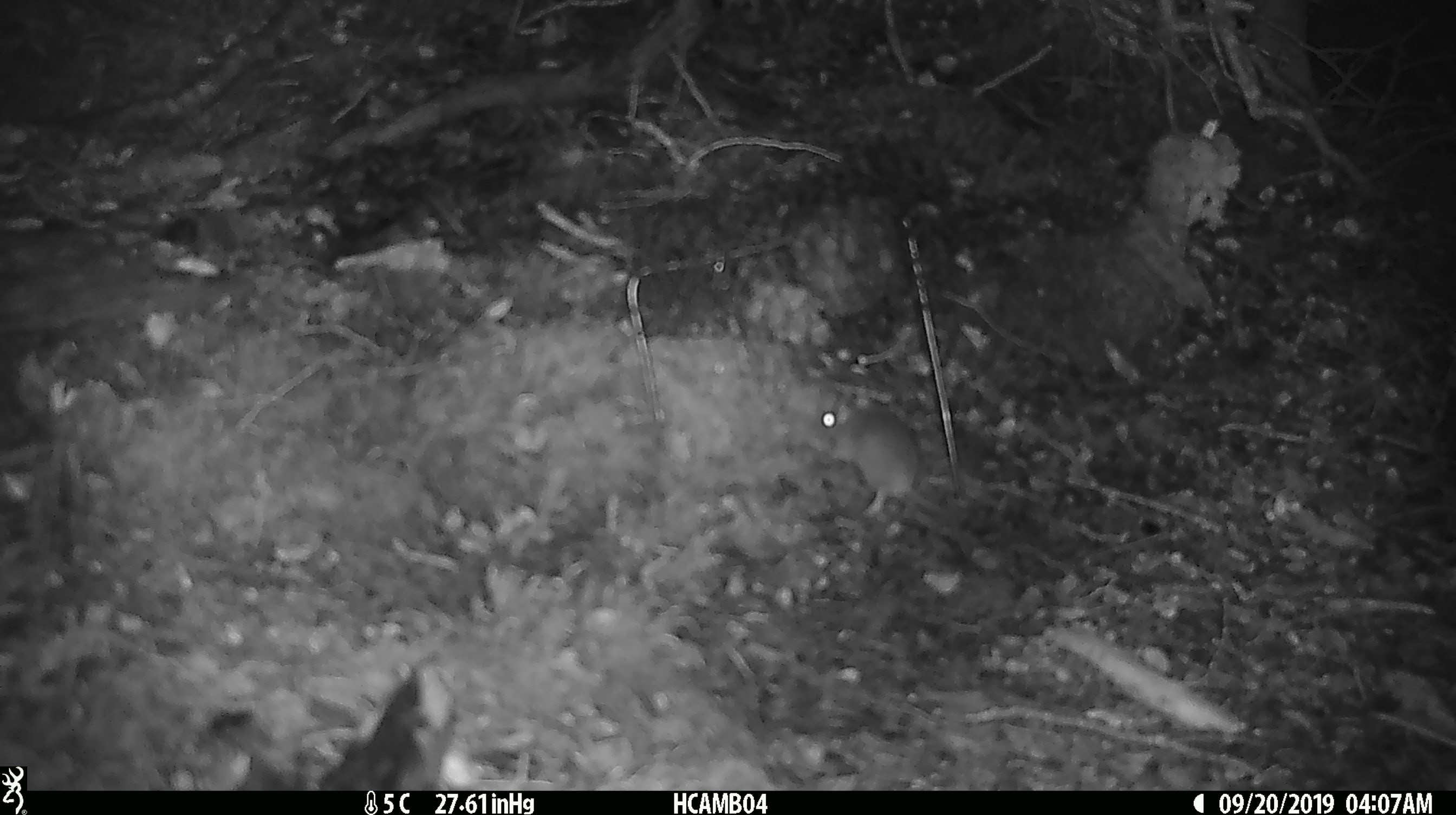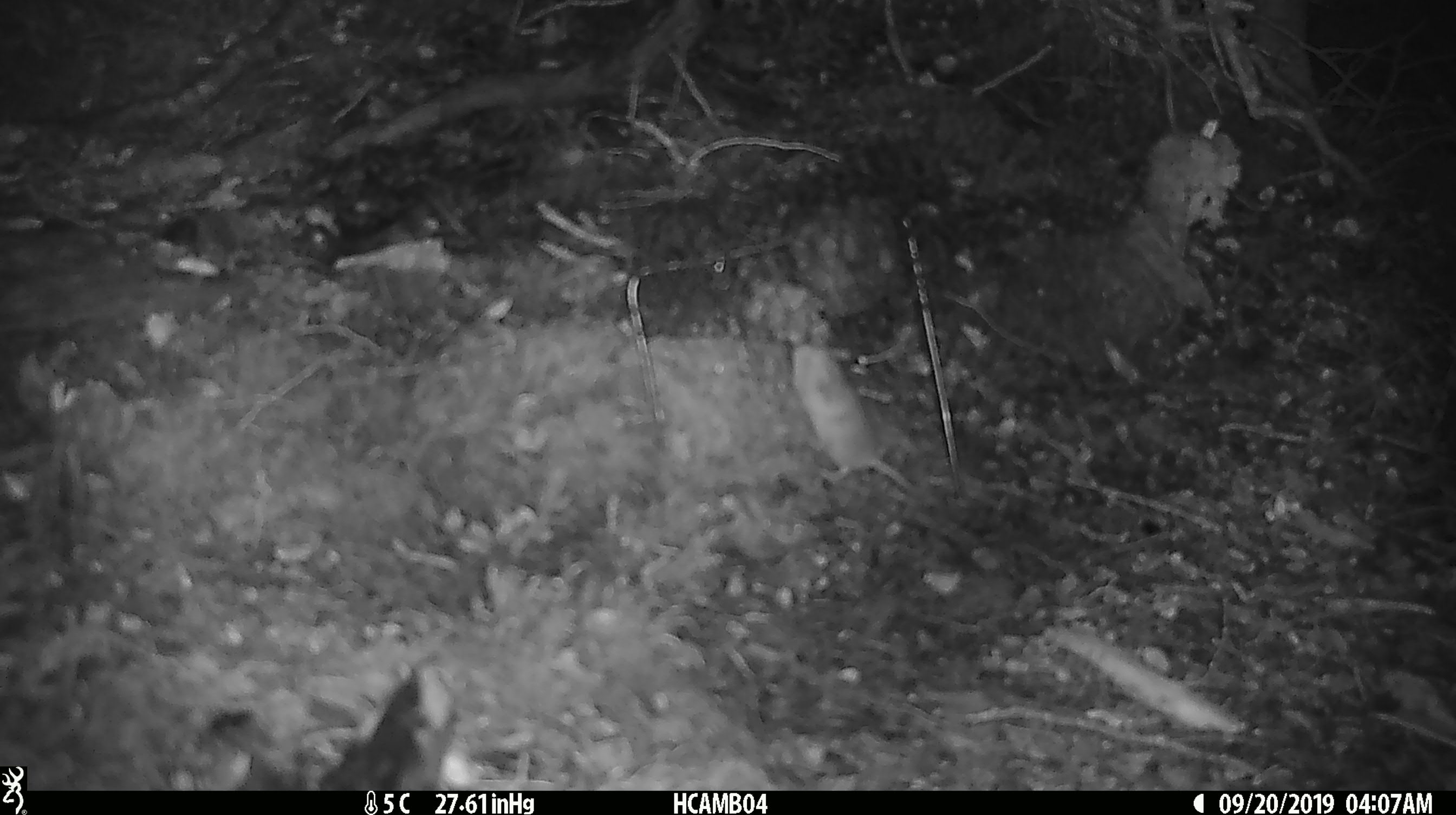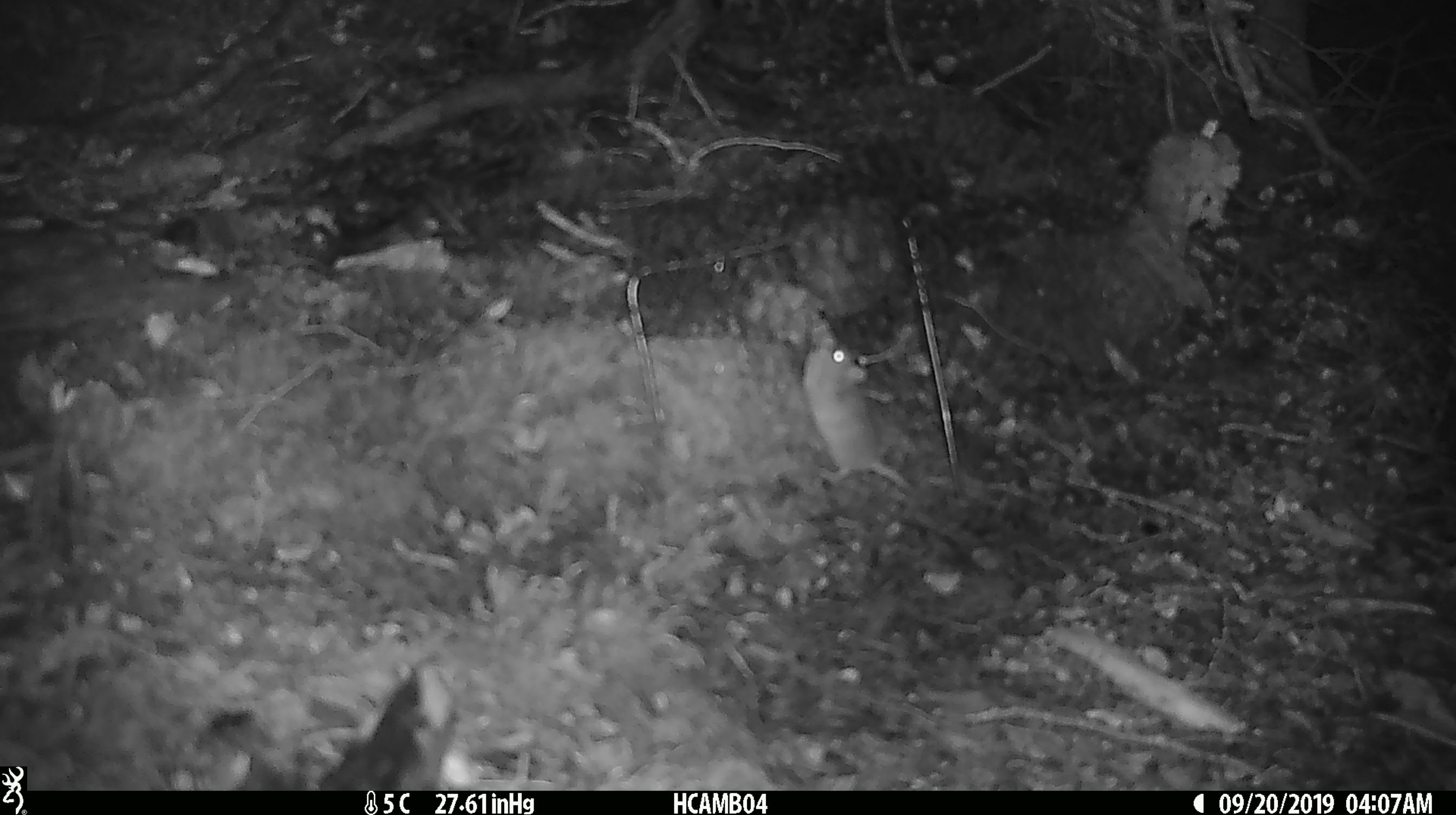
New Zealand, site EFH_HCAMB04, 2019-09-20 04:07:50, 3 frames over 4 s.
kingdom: Animalia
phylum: Chordata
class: Mammalia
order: Rodentia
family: Muridae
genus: Mus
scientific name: Mus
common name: mouse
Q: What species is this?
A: Mouse (Mus).